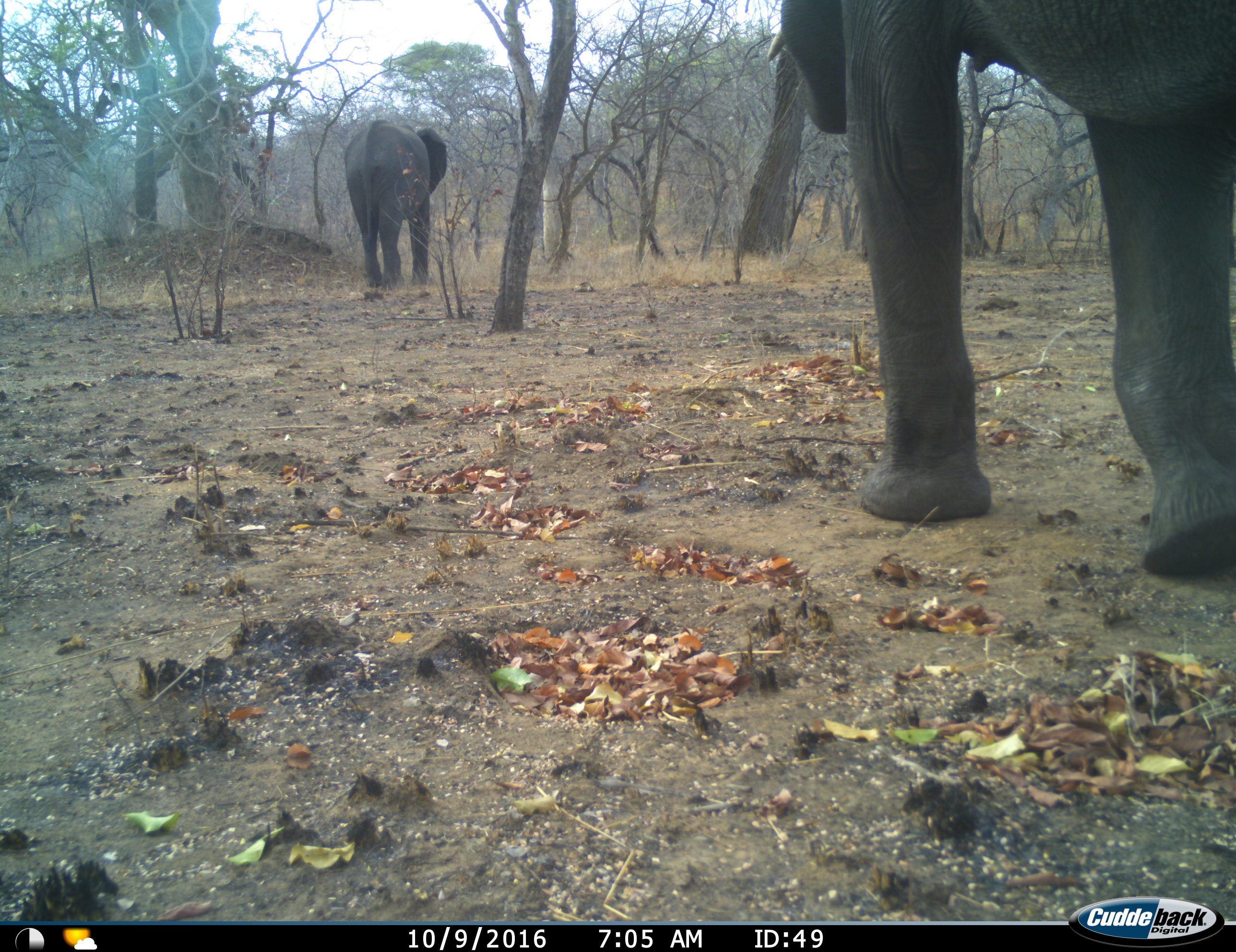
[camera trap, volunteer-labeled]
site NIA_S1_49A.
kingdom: Animalia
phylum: Chordata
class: Mammalia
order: Proboscidea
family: Elephantidae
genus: Loxodonta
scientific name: Loxodonta africana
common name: african bush elephant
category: elephant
Elephant (african bush elephant) (Loxodonta africana), count 2. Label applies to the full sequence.